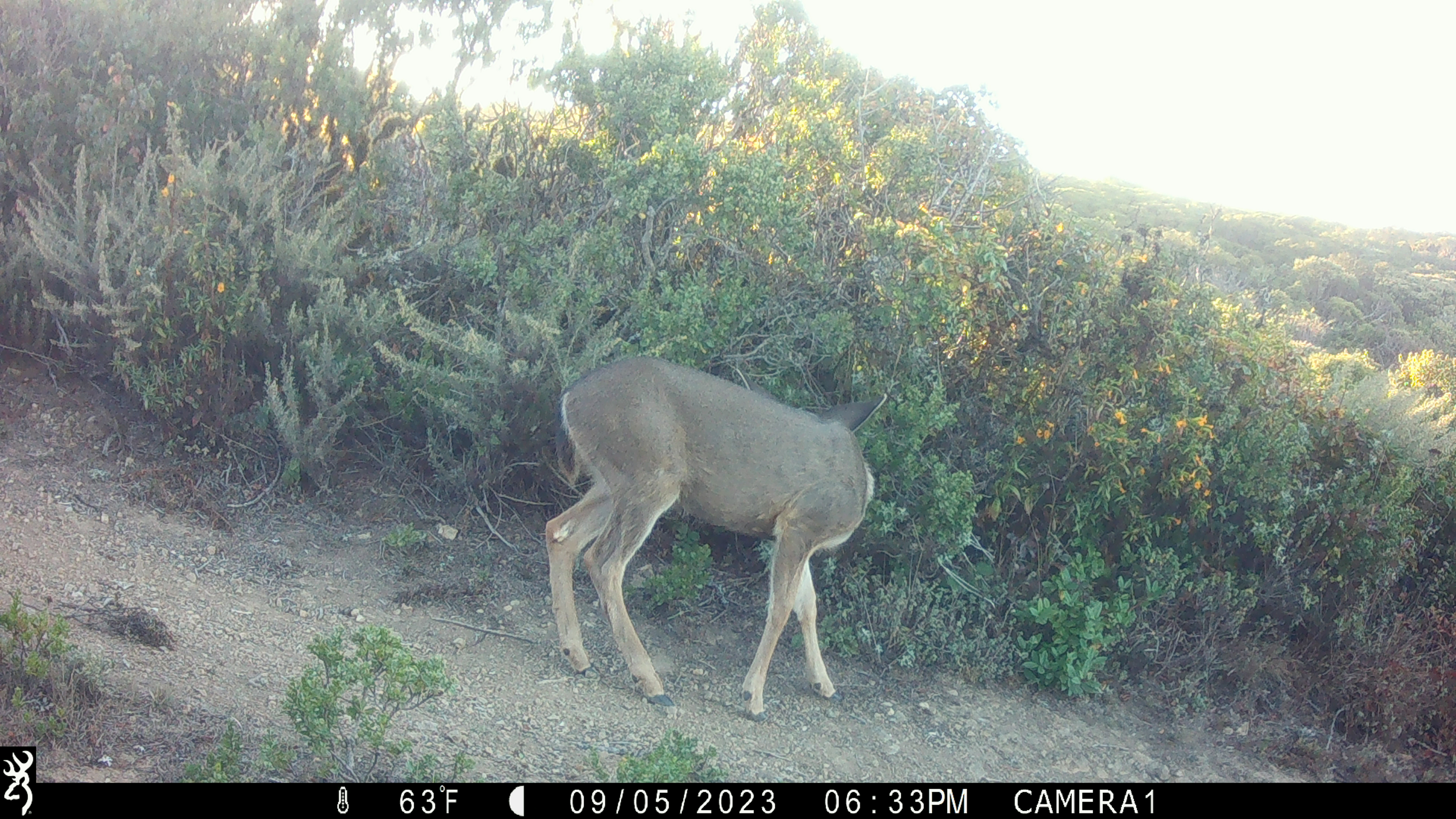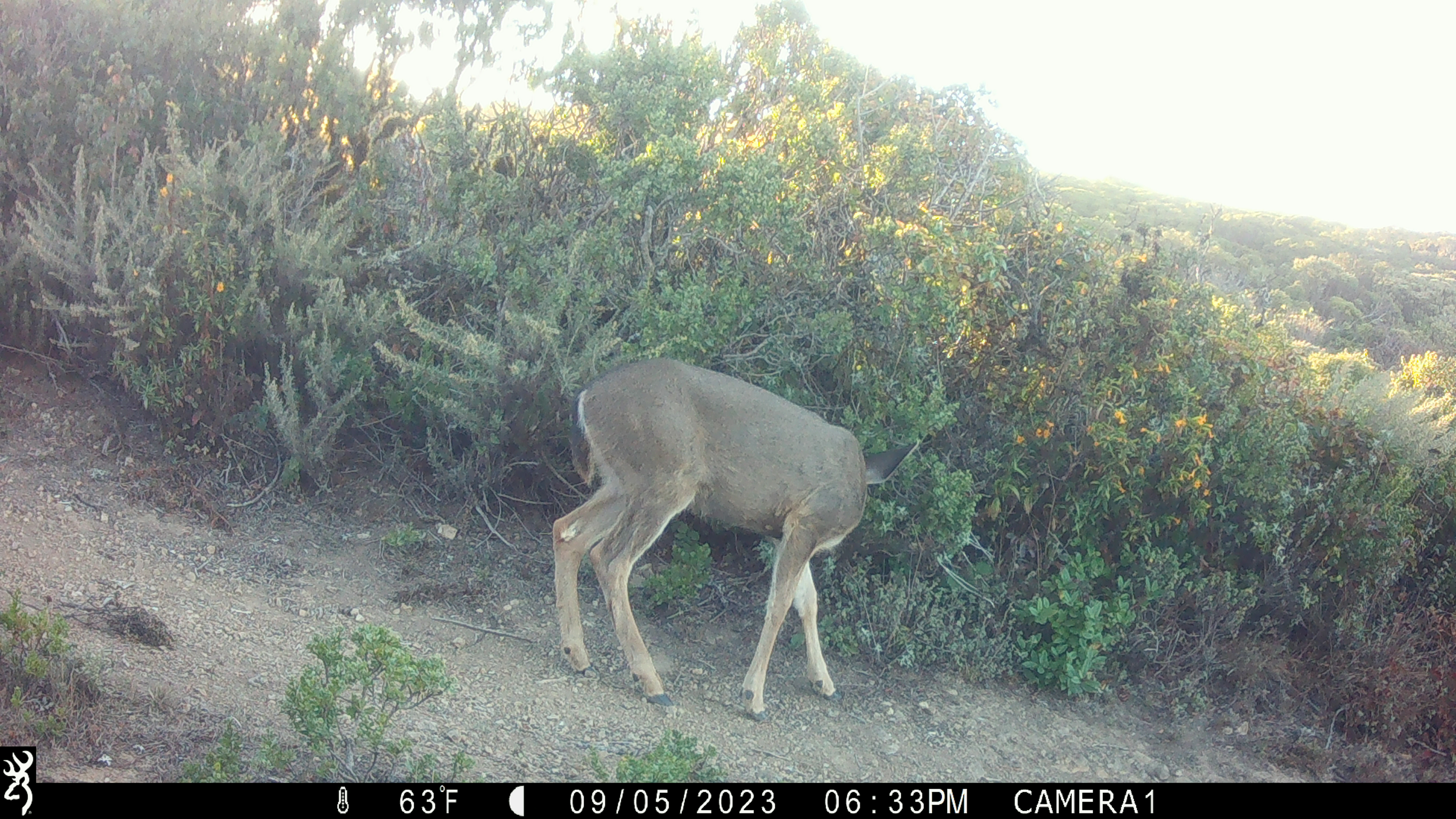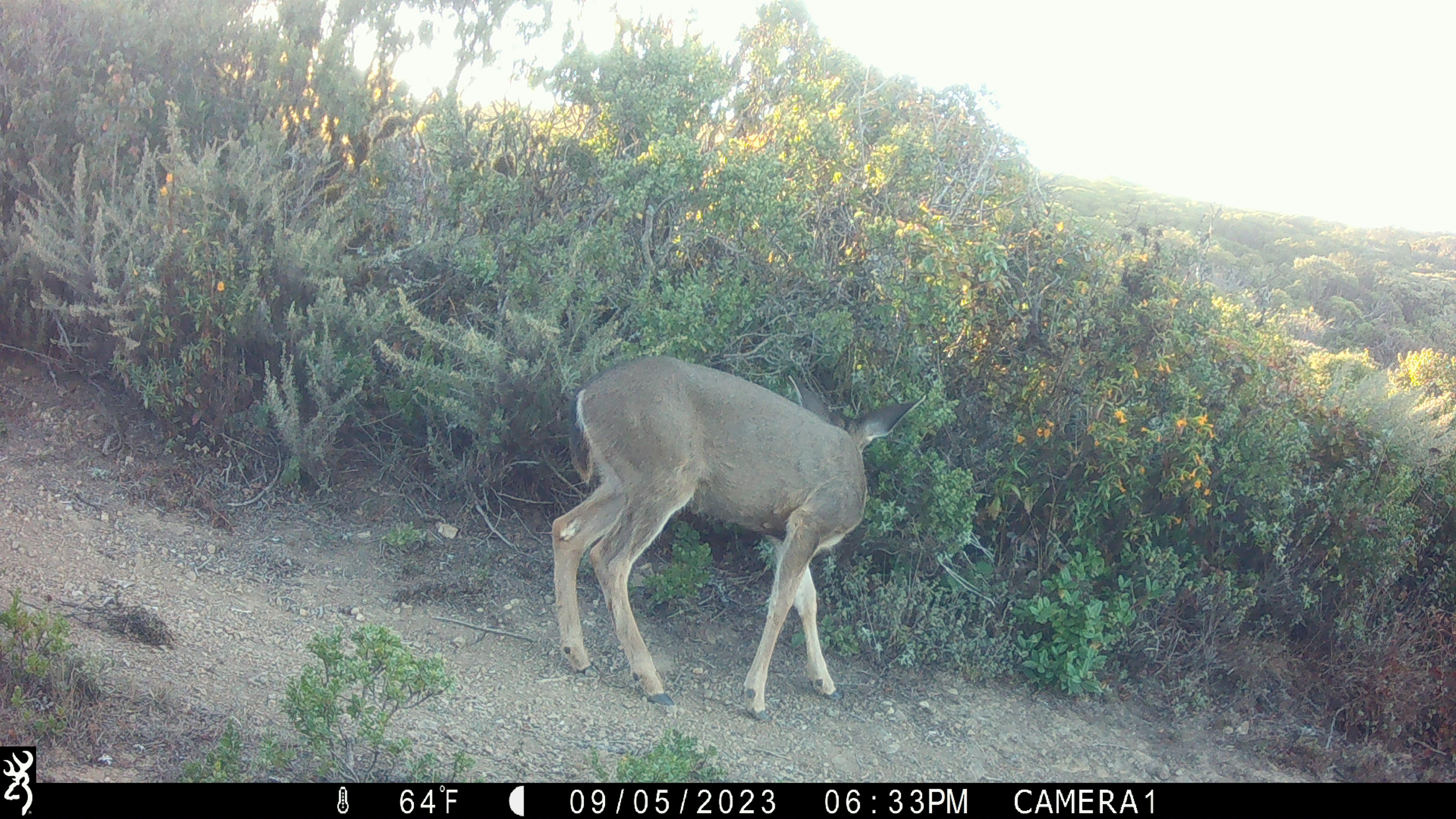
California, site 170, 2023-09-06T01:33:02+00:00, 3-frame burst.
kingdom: Animalia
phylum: Chordata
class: Mammalia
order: Artiodactyla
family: Cervidae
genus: Odocoileus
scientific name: Odocoileus hemionus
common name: mule deer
Mule deer (Odocoileus hemionus).